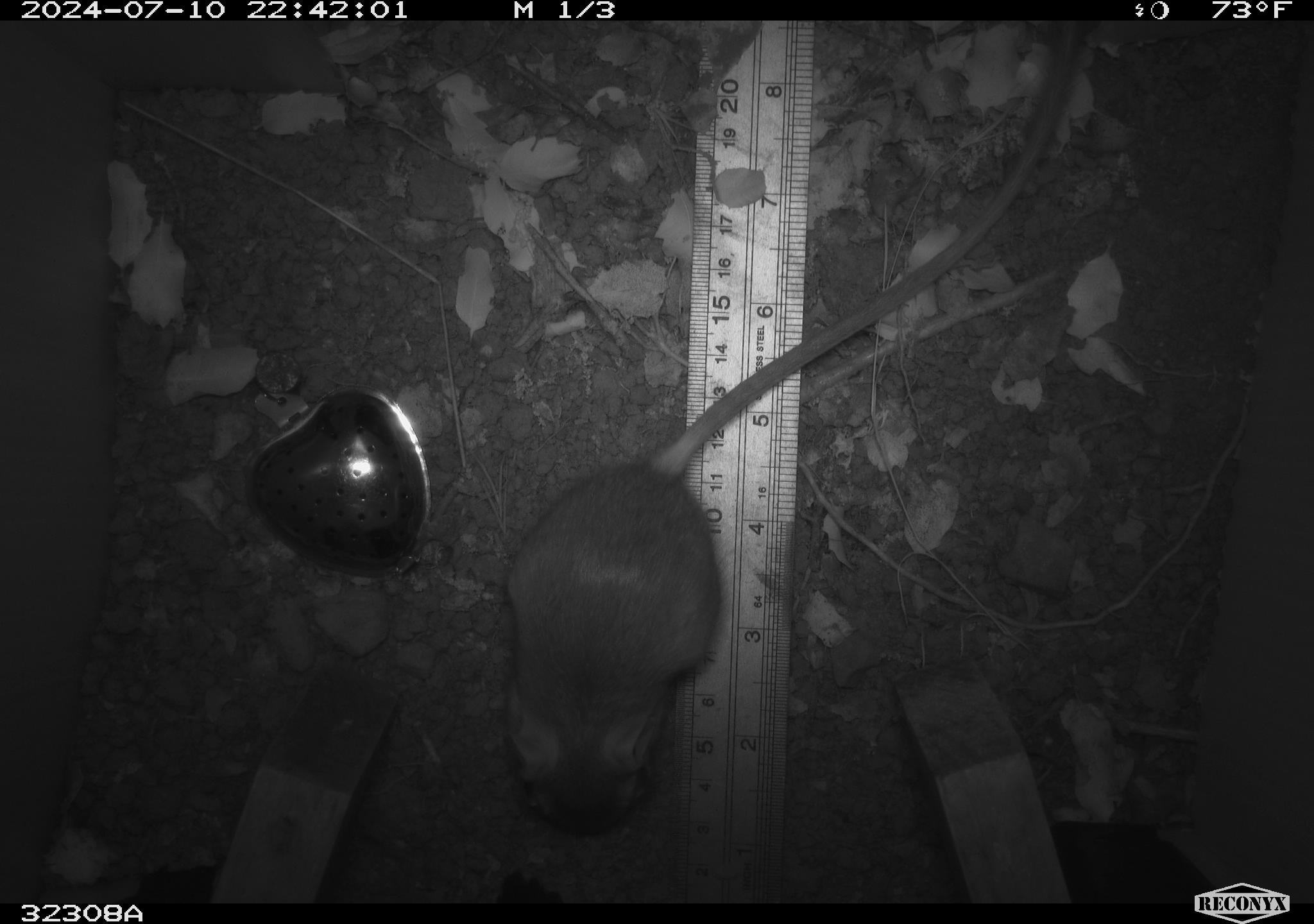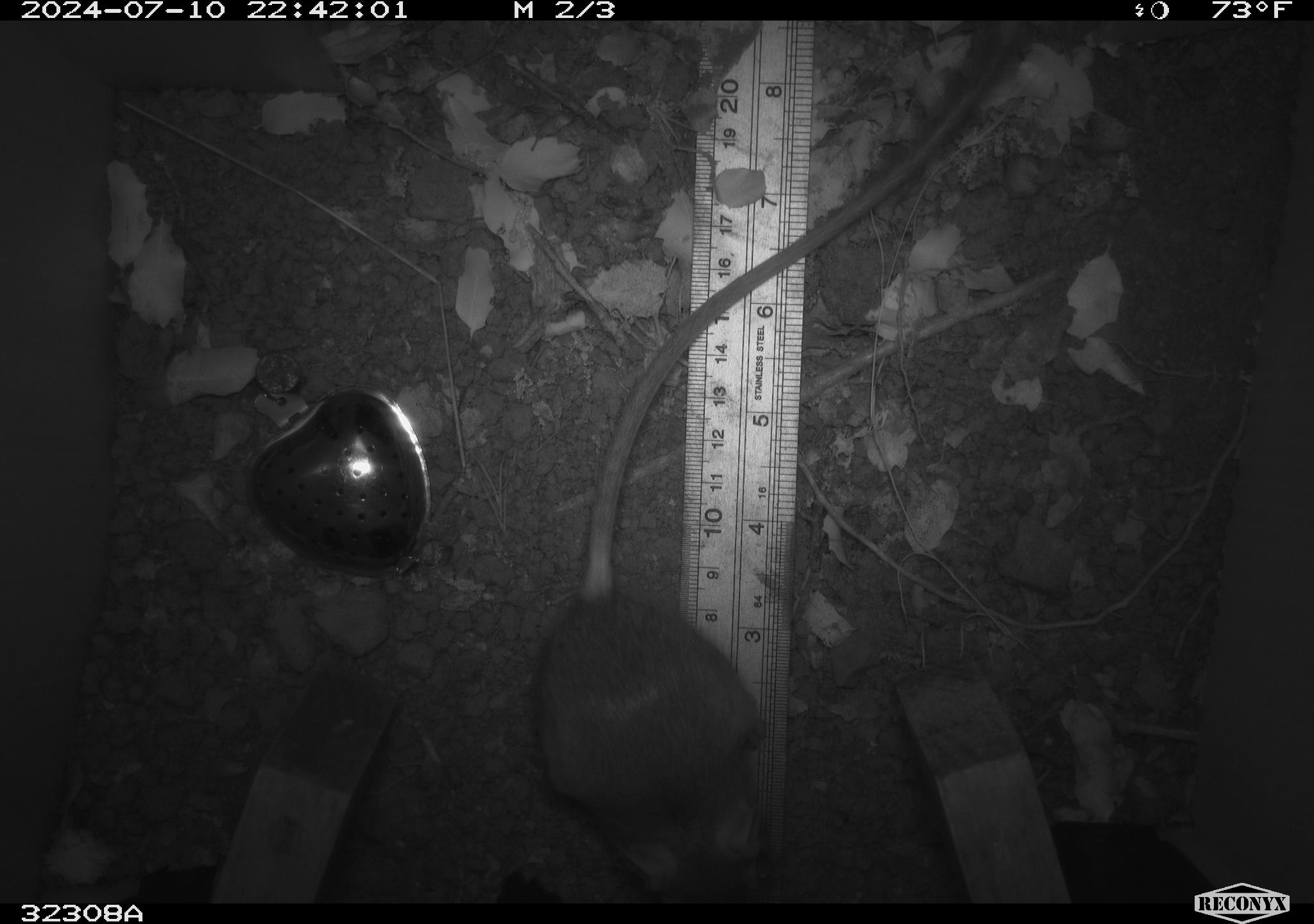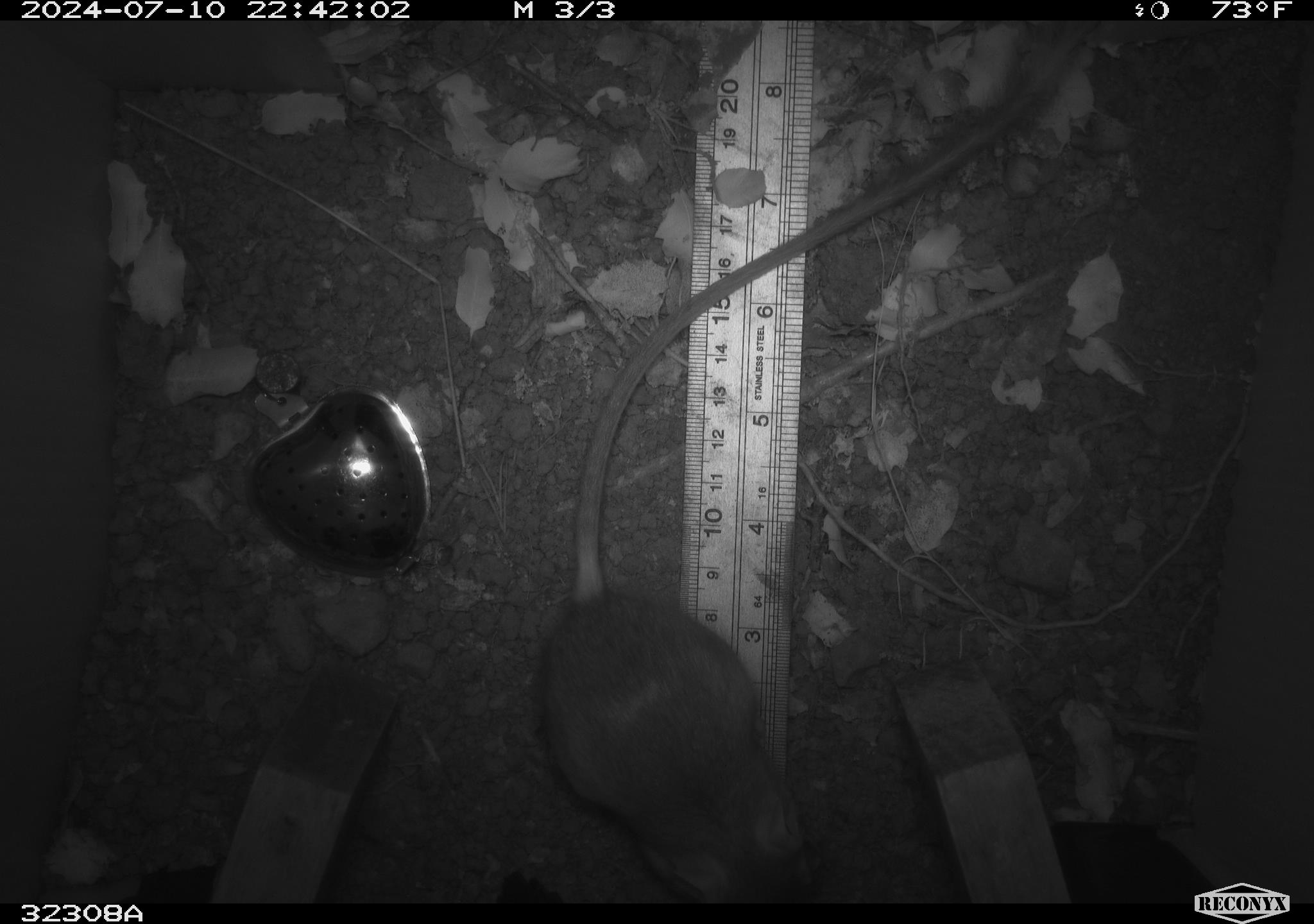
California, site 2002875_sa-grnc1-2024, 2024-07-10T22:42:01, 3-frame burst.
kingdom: Animalia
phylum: Chordata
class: Mammalia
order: Rodentia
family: Heteromyidae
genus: Dipodomys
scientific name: Dipodomys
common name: kangaroo rats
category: dipodomys species